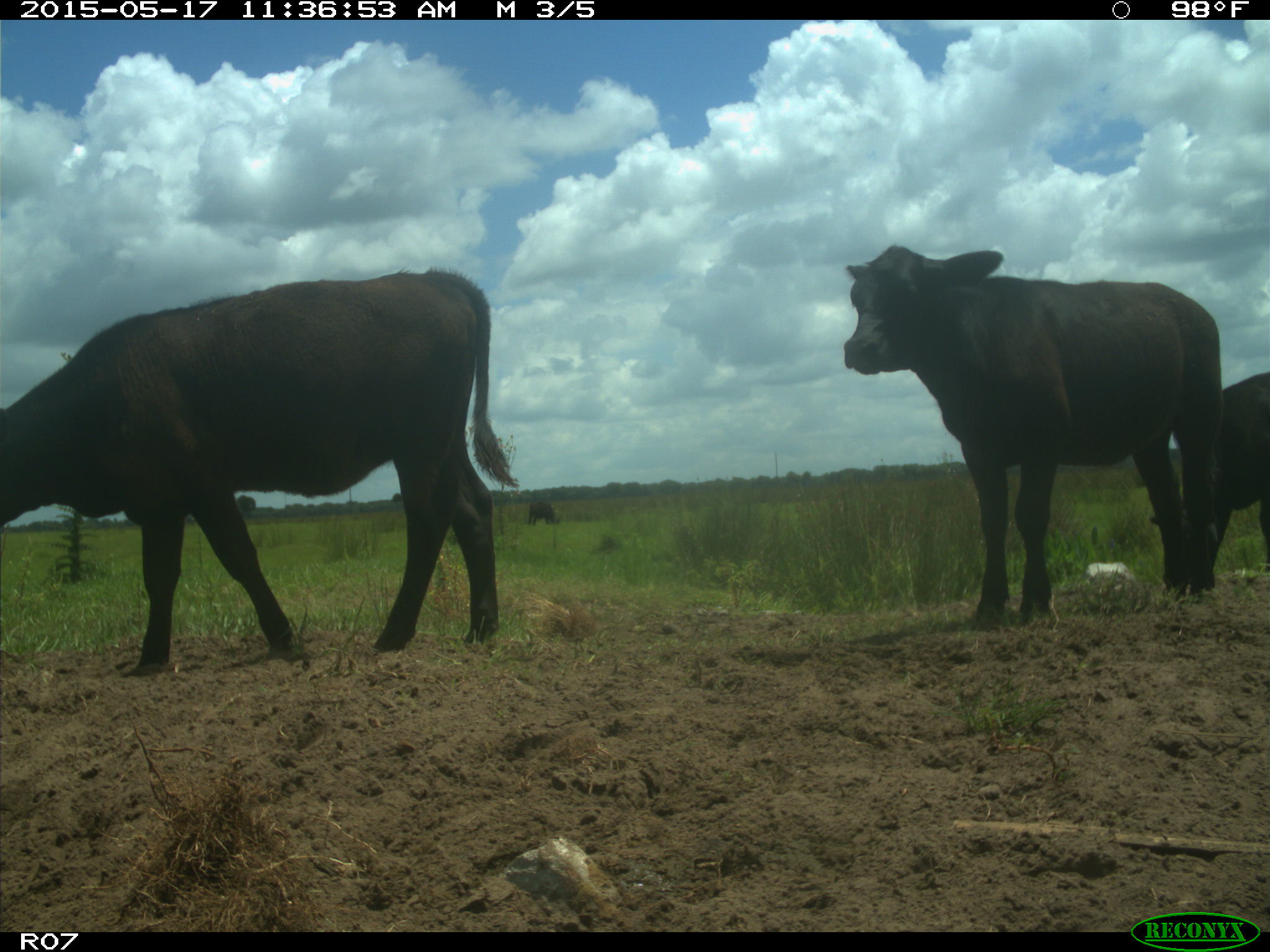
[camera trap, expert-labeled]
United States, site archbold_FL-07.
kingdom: Animalia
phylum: Chordata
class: Mammalia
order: Artiodactyla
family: Bovidae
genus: Bos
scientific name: Bos taurus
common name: domestic cow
Bos taurus (domestic cow).